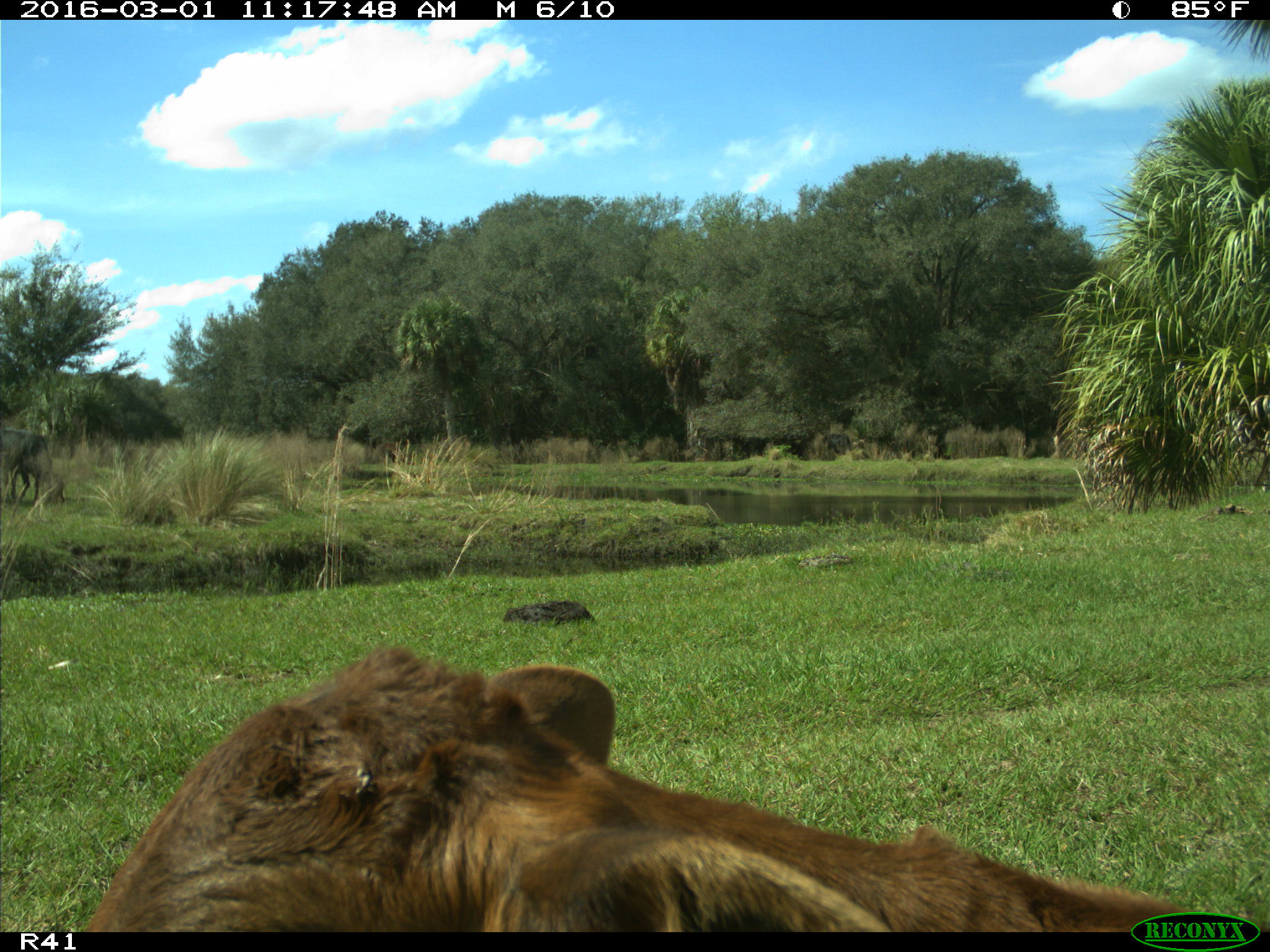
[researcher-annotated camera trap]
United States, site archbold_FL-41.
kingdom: Animalia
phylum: Chordata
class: Mammalia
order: Artiodactyla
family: Bovidae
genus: Bos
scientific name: Bos taurus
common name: domestic cow